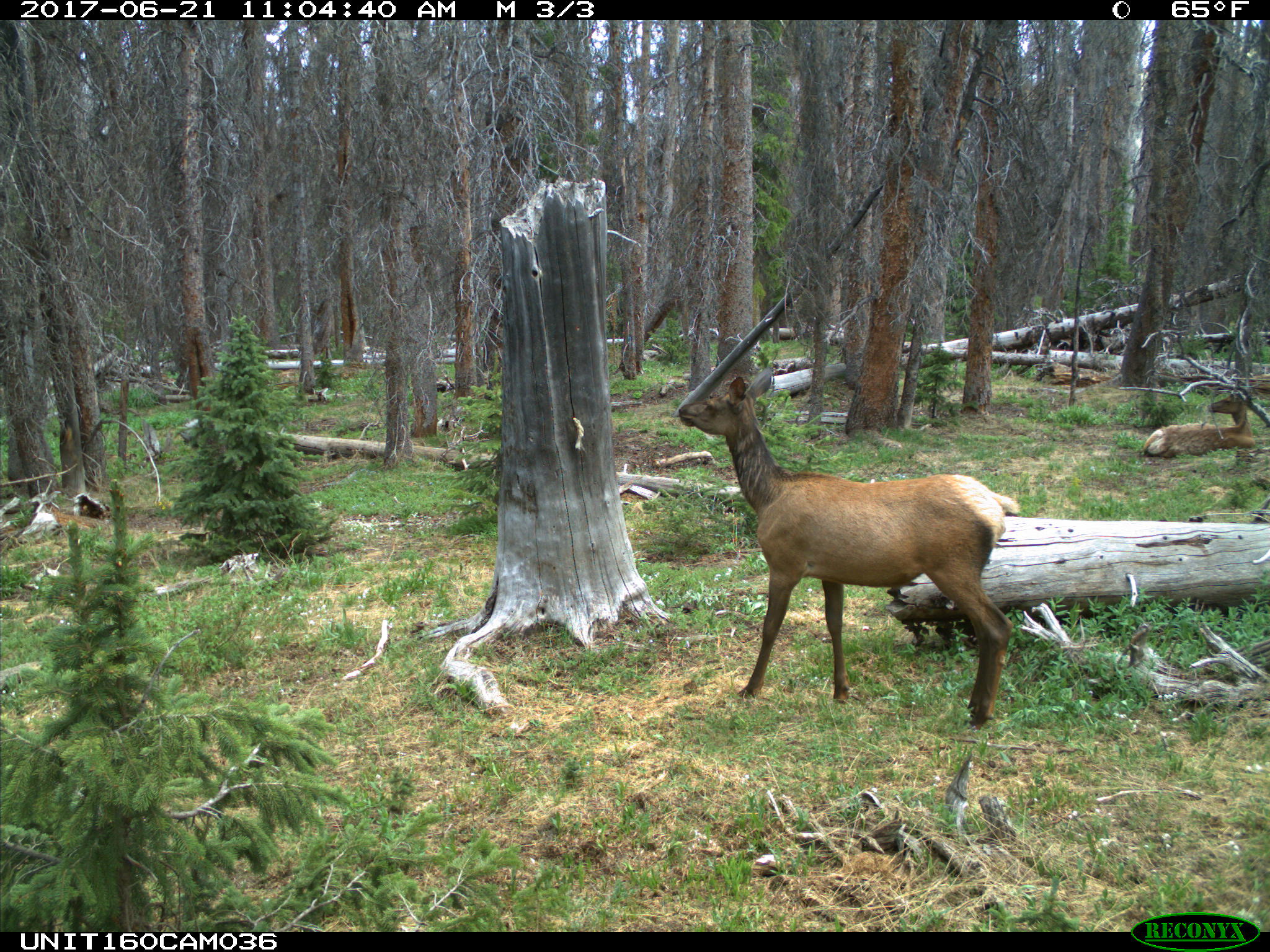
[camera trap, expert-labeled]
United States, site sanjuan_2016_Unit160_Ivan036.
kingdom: Animalia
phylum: Chordata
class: Mammalia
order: Artiodactyla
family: Cervidae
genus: Cervus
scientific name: Cervus elaphus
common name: red deer